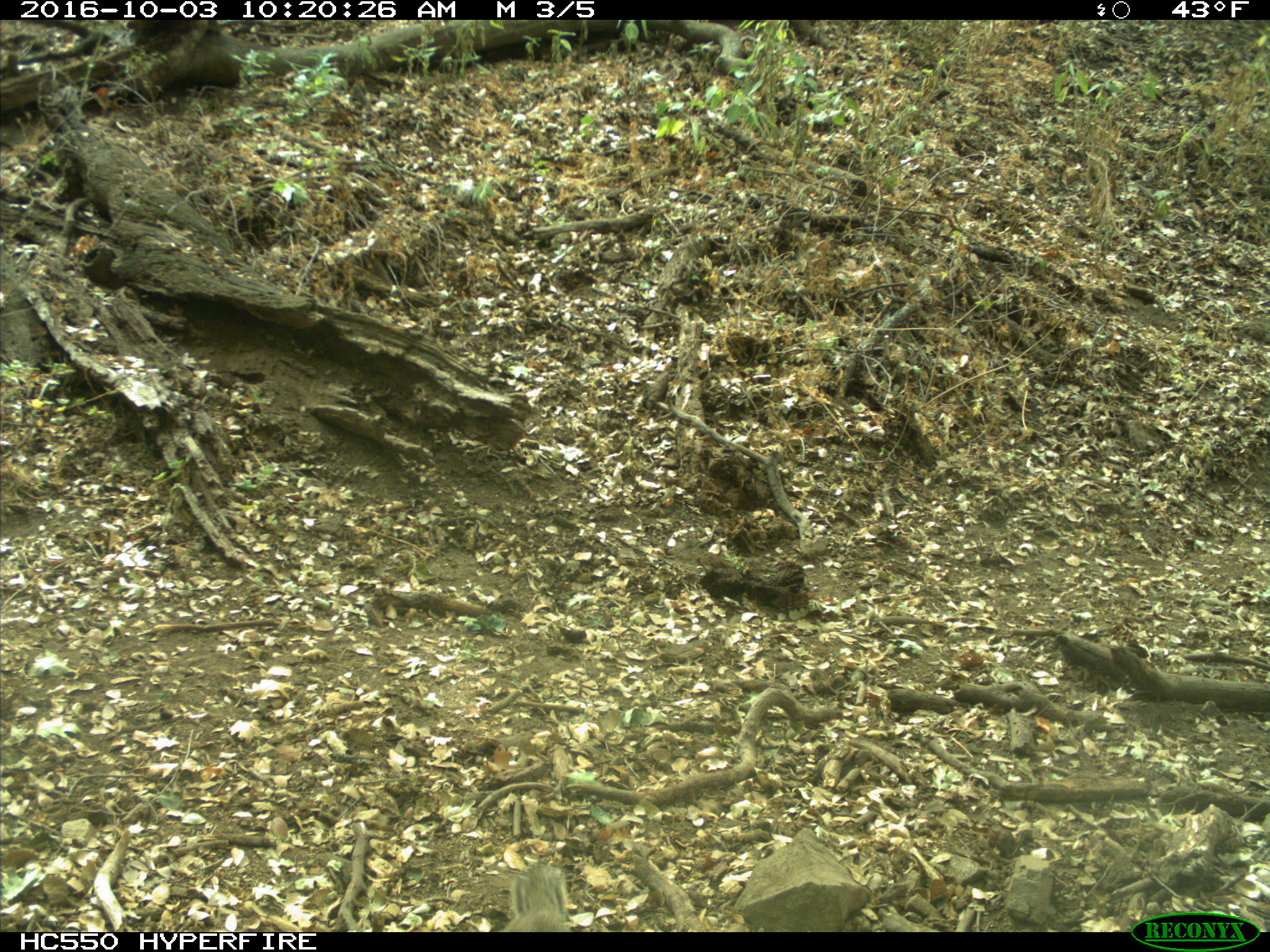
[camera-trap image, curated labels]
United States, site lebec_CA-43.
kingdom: Animalia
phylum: Chordata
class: Mammalia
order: Rodentia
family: Sciuridae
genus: Otospermophilus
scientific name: Otospermophilus beecheyi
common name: california ground squirrel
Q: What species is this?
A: Otospermophilus beecheyi (california ground squirrel).